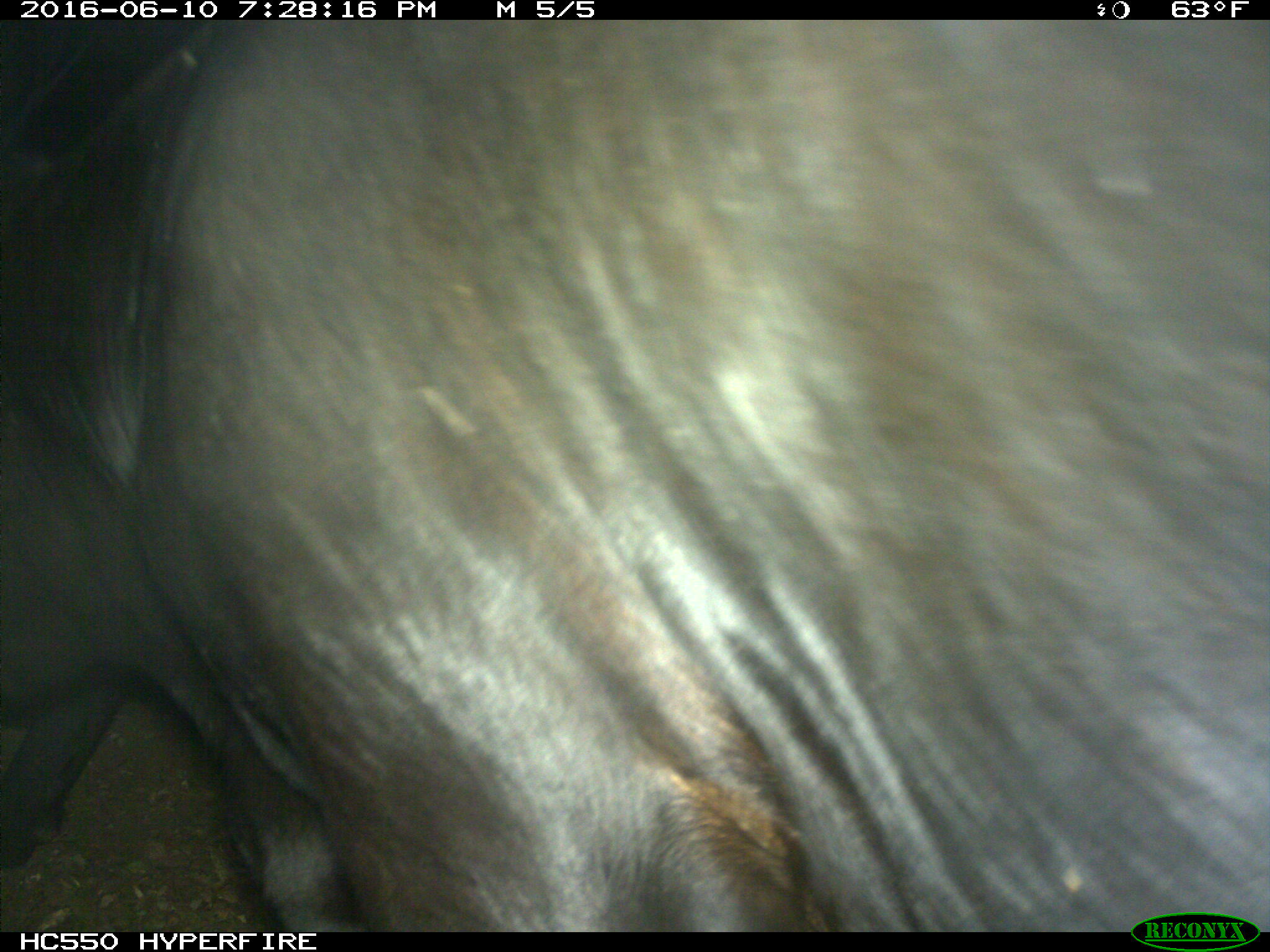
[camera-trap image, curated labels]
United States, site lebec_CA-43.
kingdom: Animalia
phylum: Chordata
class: Mammalia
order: Artiodactyla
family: Bovidae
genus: Bos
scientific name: Bos taurus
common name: domestic cow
Bos taurus (domestic cow).